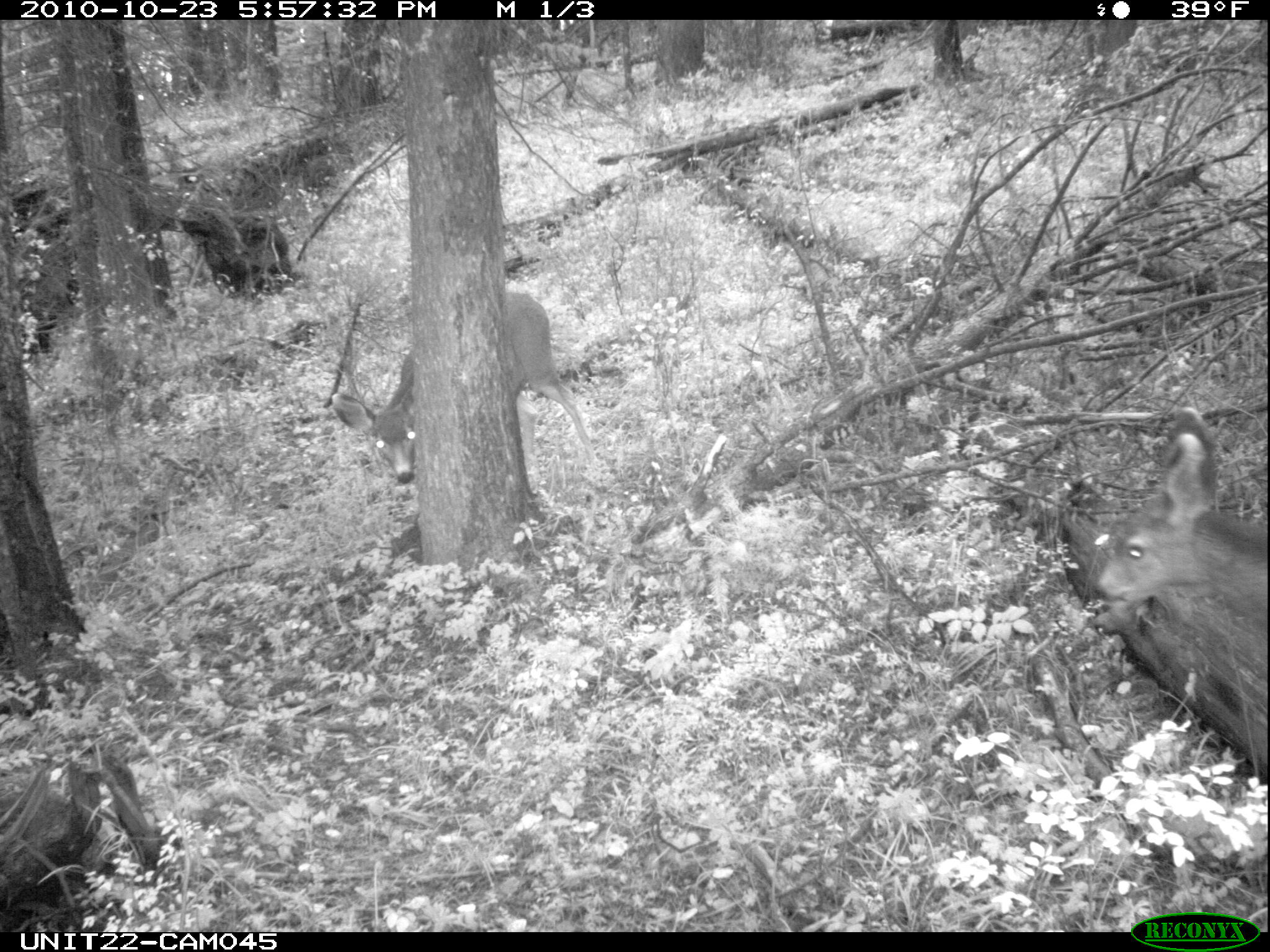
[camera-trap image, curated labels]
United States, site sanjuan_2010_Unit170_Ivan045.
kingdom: Animalia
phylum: Chordata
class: Mammalia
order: Artiodactyla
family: Cervidae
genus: Odocoileus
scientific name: Odocoileus hemionus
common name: mule deer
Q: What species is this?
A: Odocoileus hemionus (mule deer).